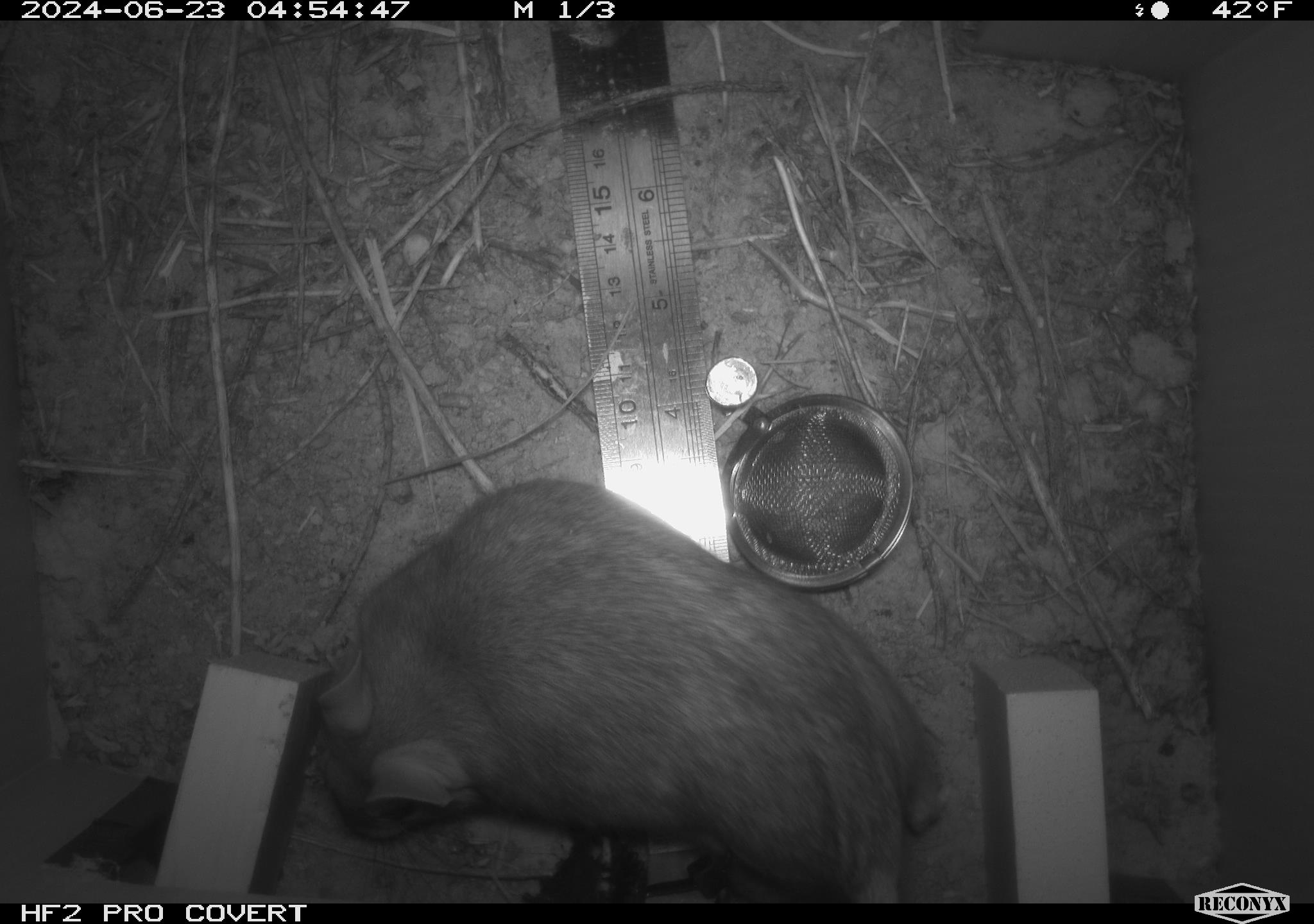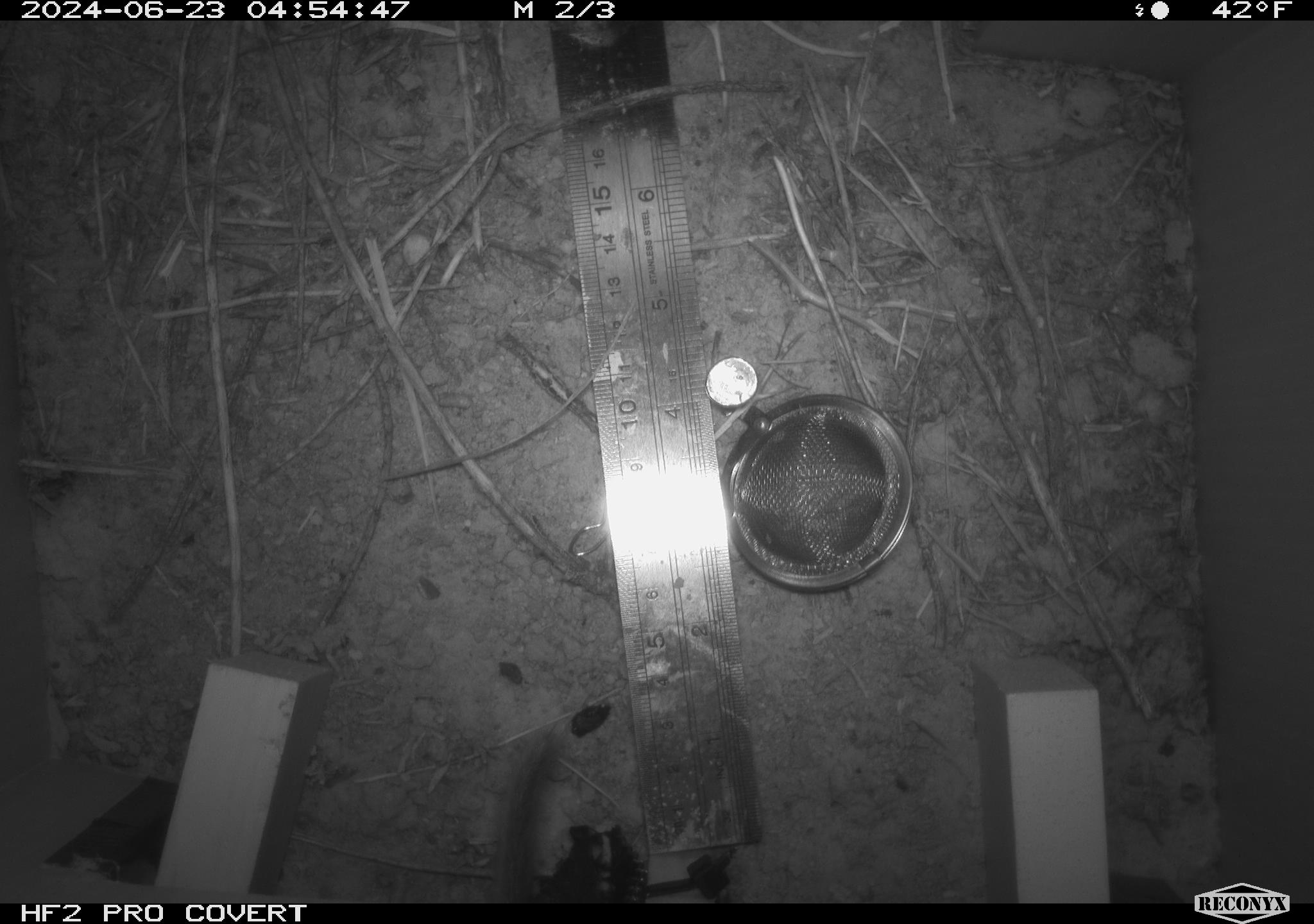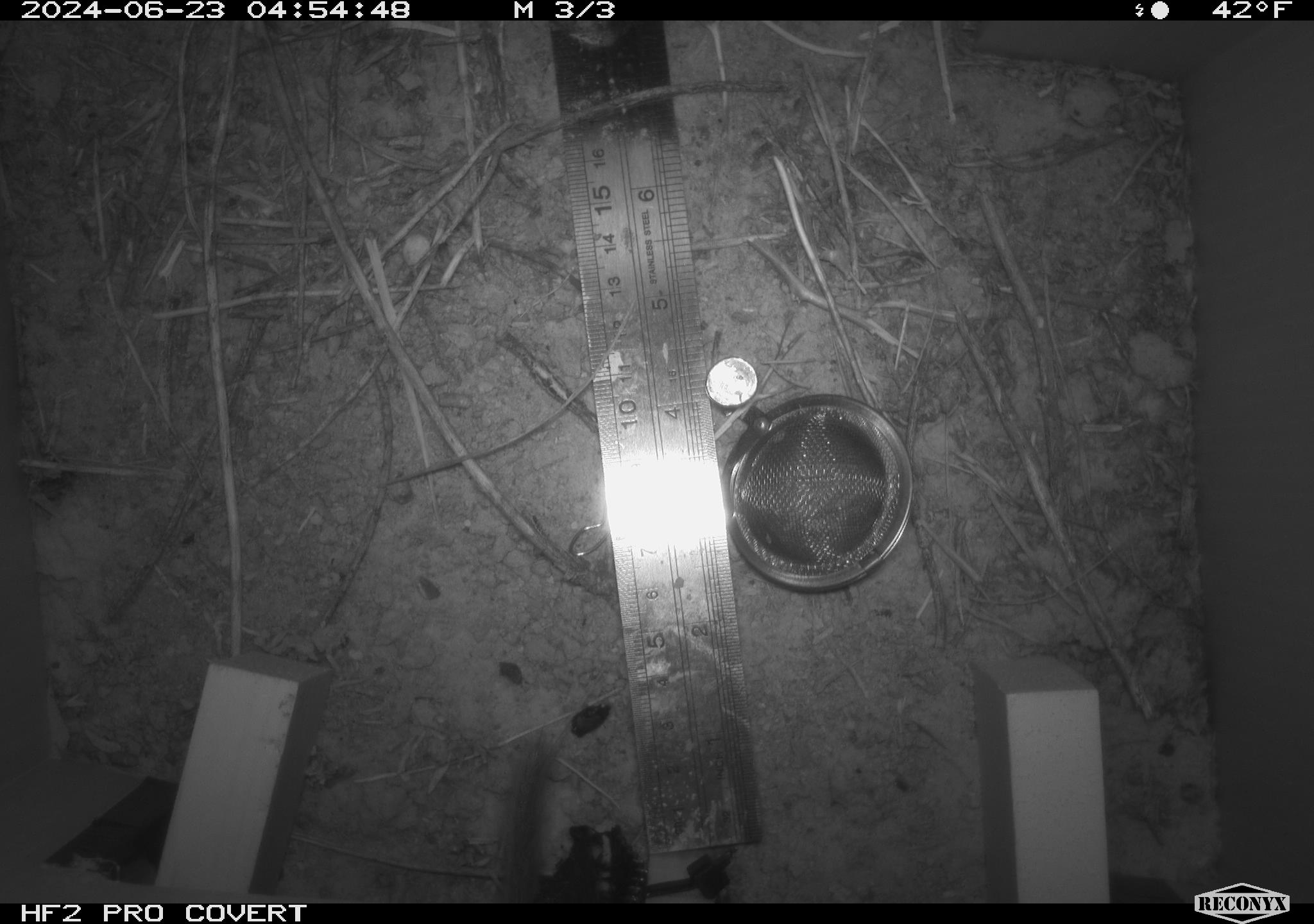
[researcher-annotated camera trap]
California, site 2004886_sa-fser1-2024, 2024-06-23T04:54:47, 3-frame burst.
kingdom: Animalia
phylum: Chordata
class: Mammalia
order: Rodentia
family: Cricetidae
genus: Neotoma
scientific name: Neotoma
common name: pack rat or woodrat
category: neotoma species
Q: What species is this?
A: Neotoma species (pack rat or woodrat) (Neotoma).